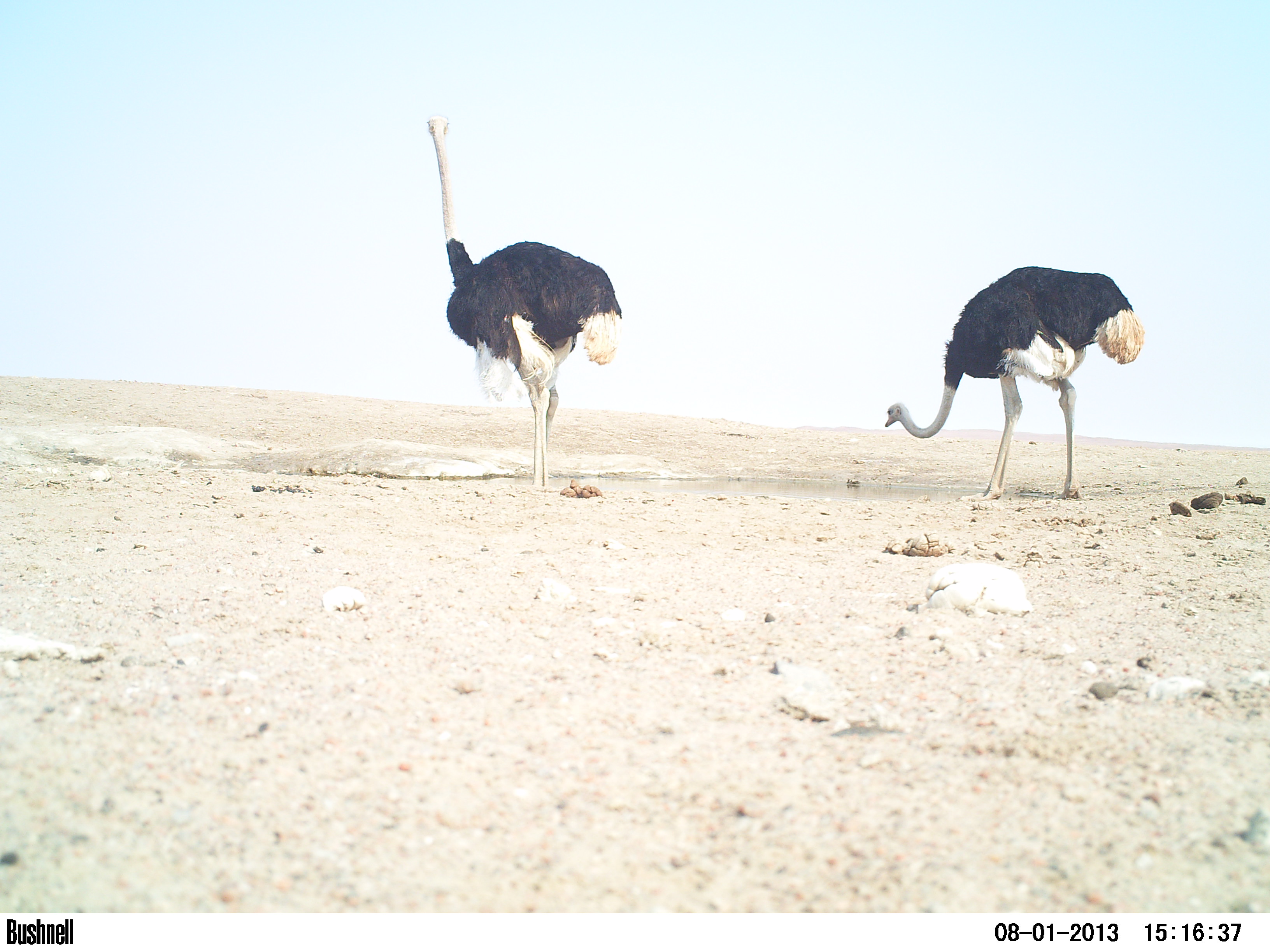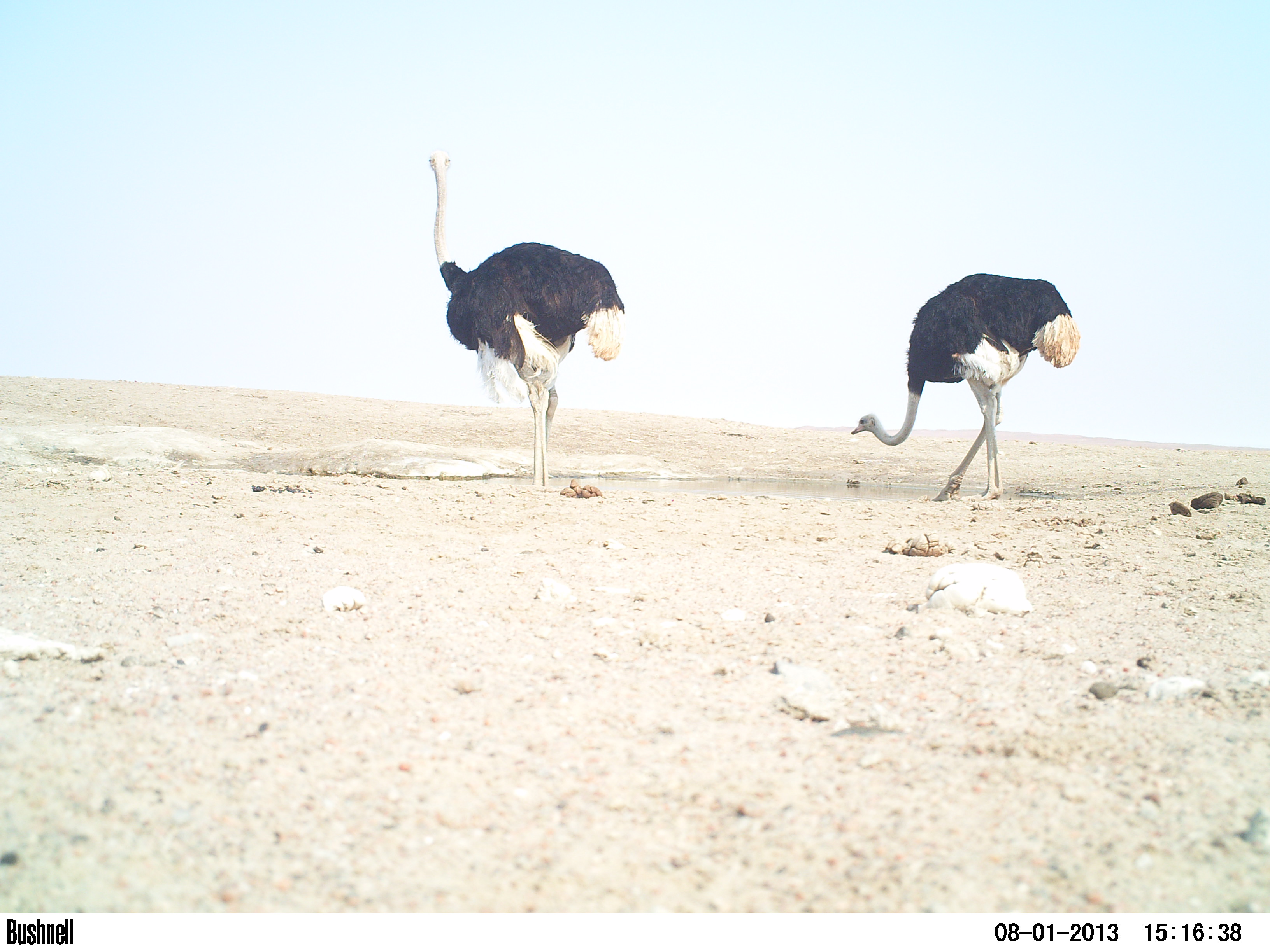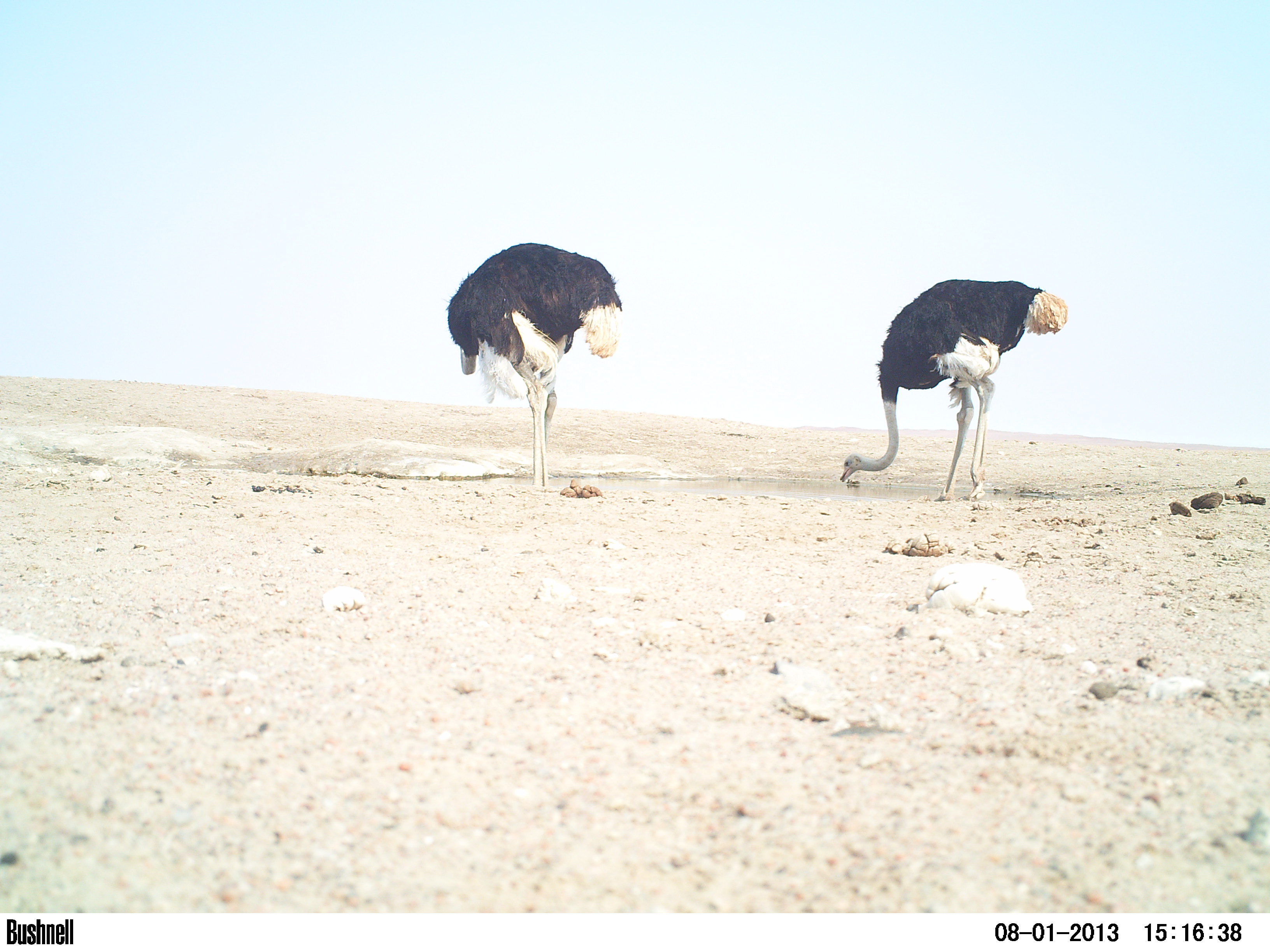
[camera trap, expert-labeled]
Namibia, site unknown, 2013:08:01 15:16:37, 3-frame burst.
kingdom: Animalia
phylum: Chordata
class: Aves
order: Struthioniformes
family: Struthionidae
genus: Struthio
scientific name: Struthio camelus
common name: common ostrich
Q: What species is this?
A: Struthio camelus (common ostrich).